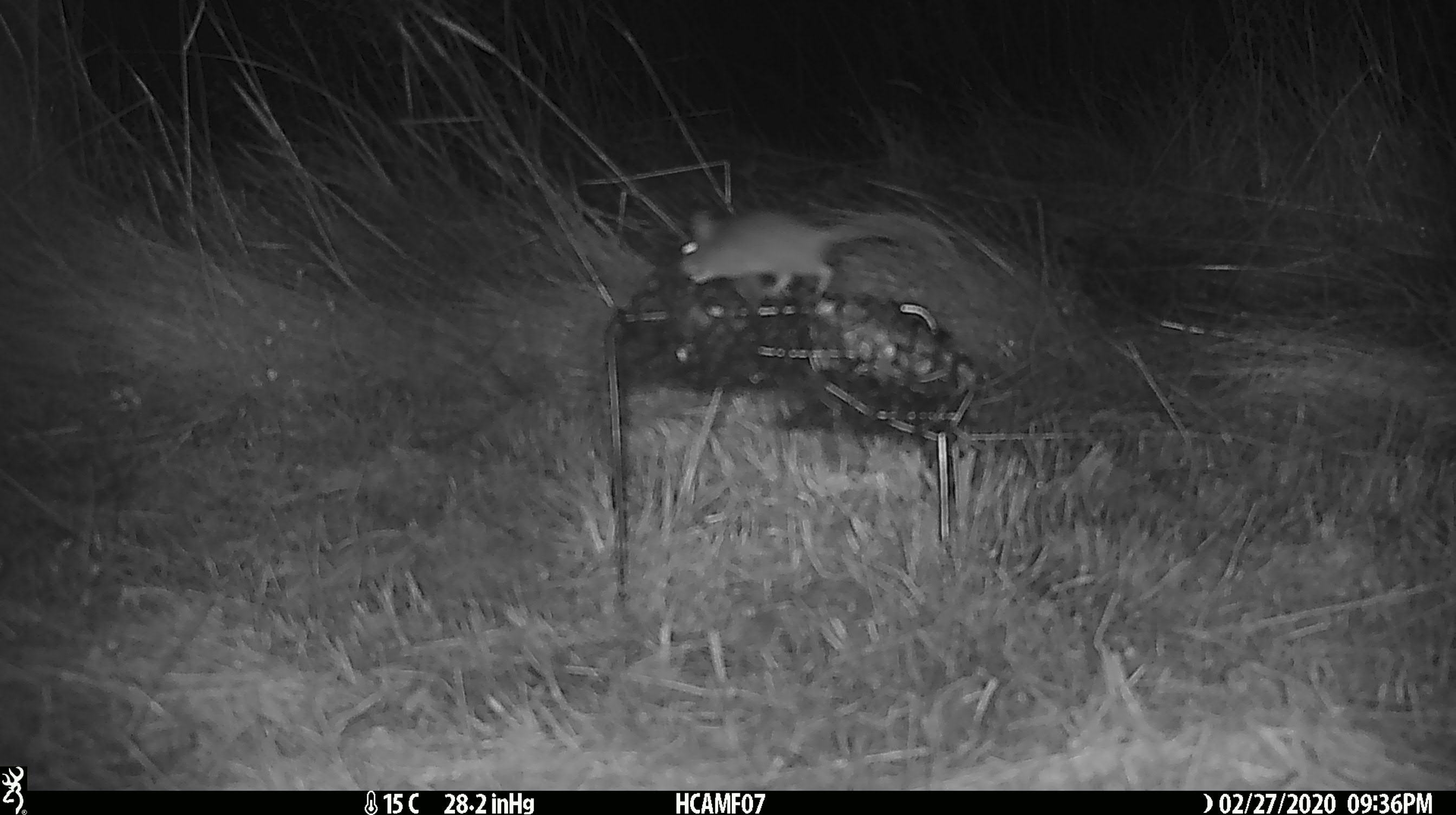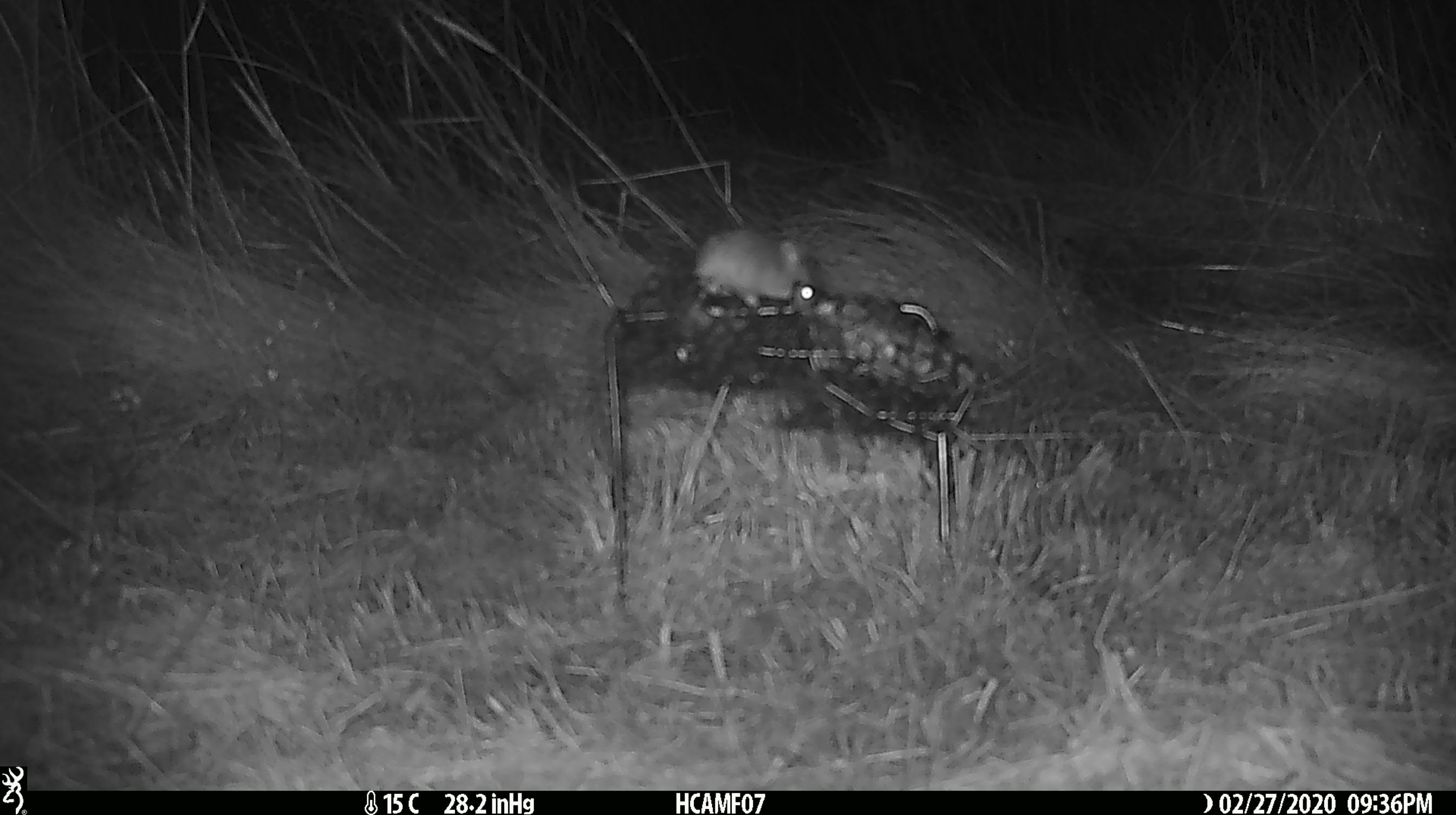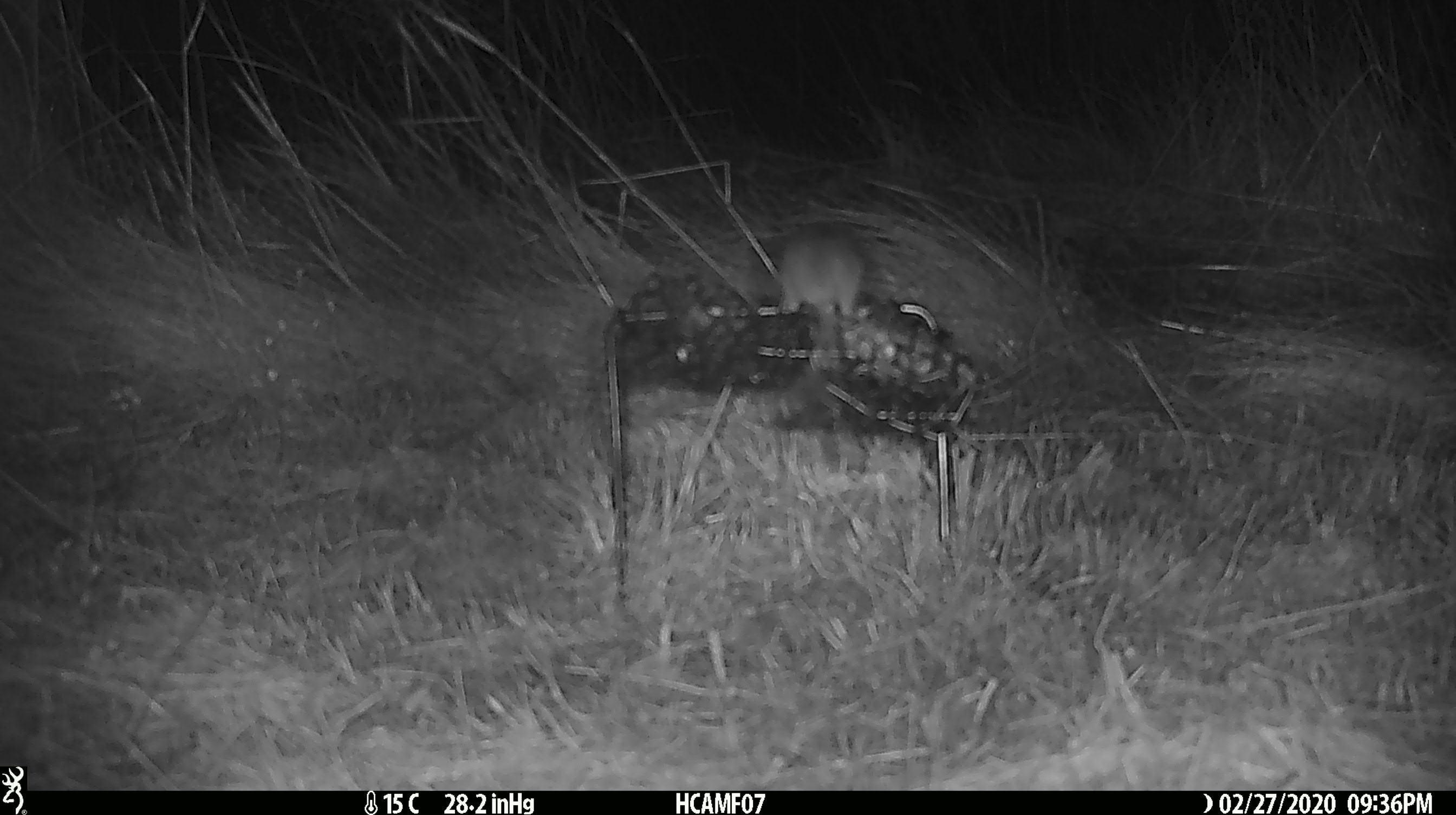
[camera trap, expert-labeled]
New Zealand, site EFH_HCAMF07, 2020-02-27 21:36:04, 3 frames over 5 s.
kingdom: Animalia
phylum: Chordata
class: Mammalia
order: Rodentia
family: Muridae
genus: Mus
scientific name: Mus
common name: mouse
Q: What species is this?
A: Mouse (Mus).